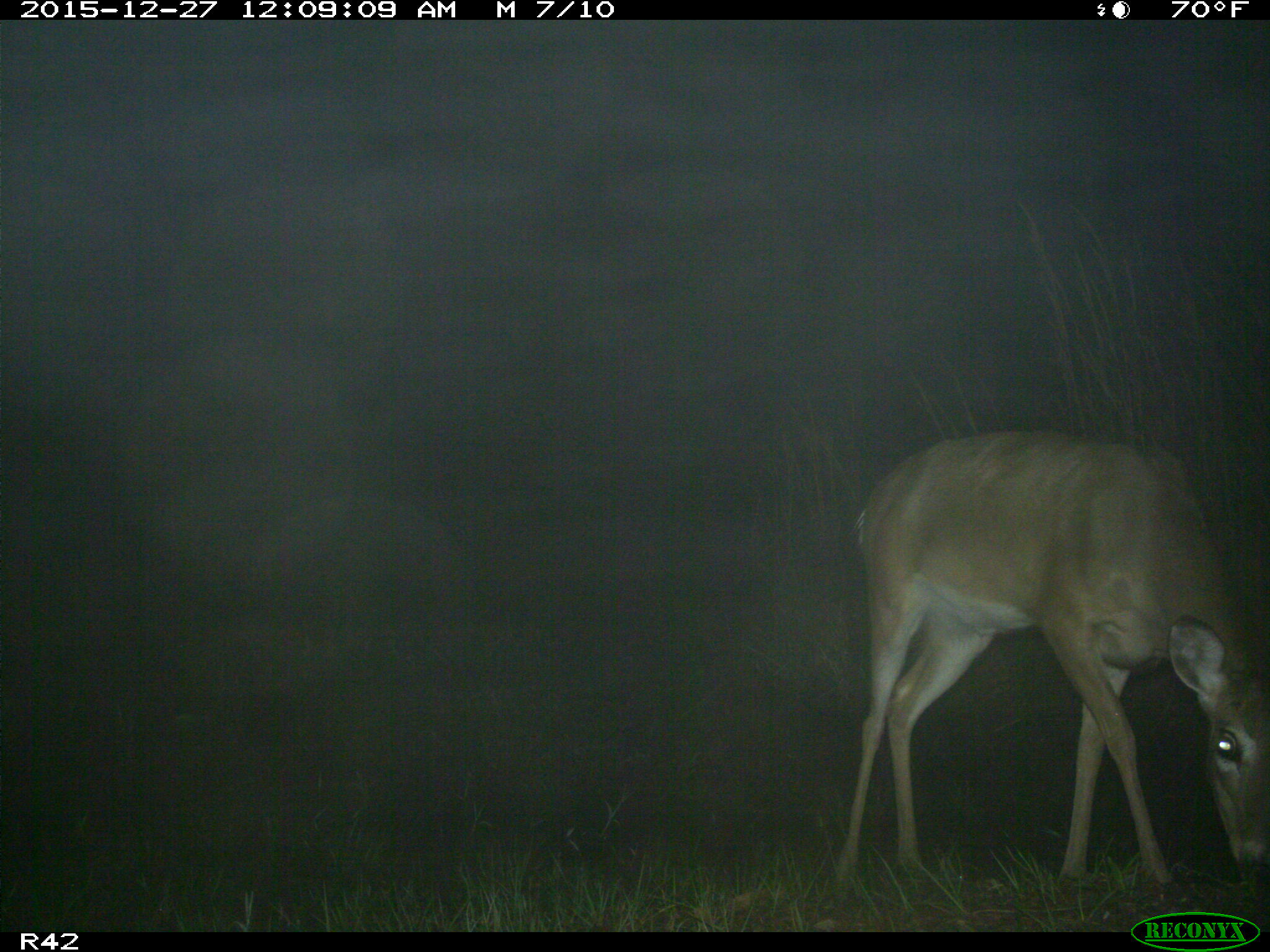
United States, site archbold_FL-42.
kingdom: Animalia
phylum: Chordata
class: Mammalia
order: Artiodactyla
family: Cervidae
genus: Odocoileus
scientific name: Odocoileus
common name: deer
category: unidentified deer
Unidentified deer (deer) (Odocoileus).